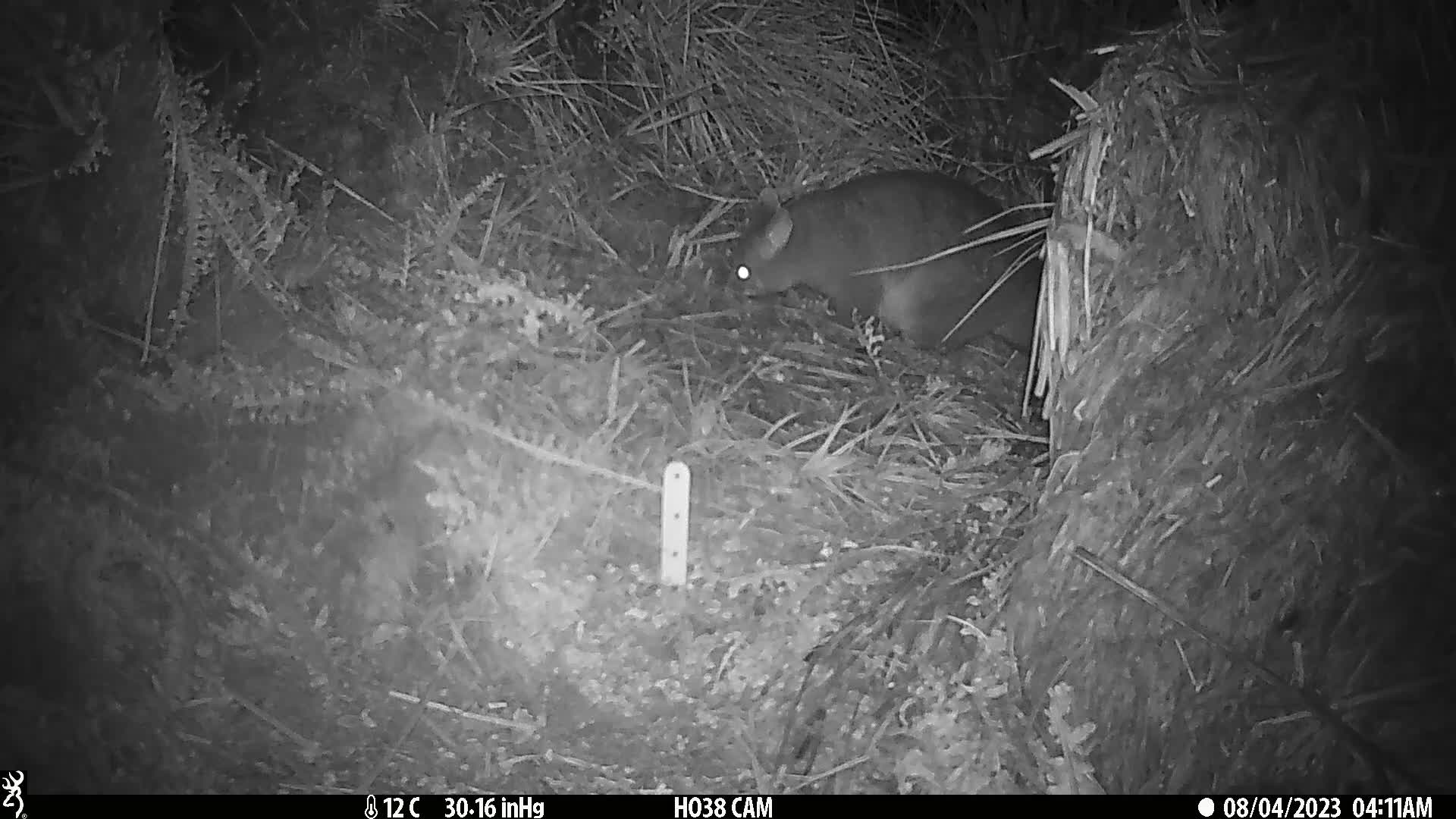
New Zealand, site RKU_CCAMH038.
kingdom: Animalia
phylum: Chordata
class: Mammalia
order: Diprotodontia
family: Phalangeridae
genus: Trichosurus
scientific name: Trichosurus vulpecula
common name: common brushtail possum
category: possum